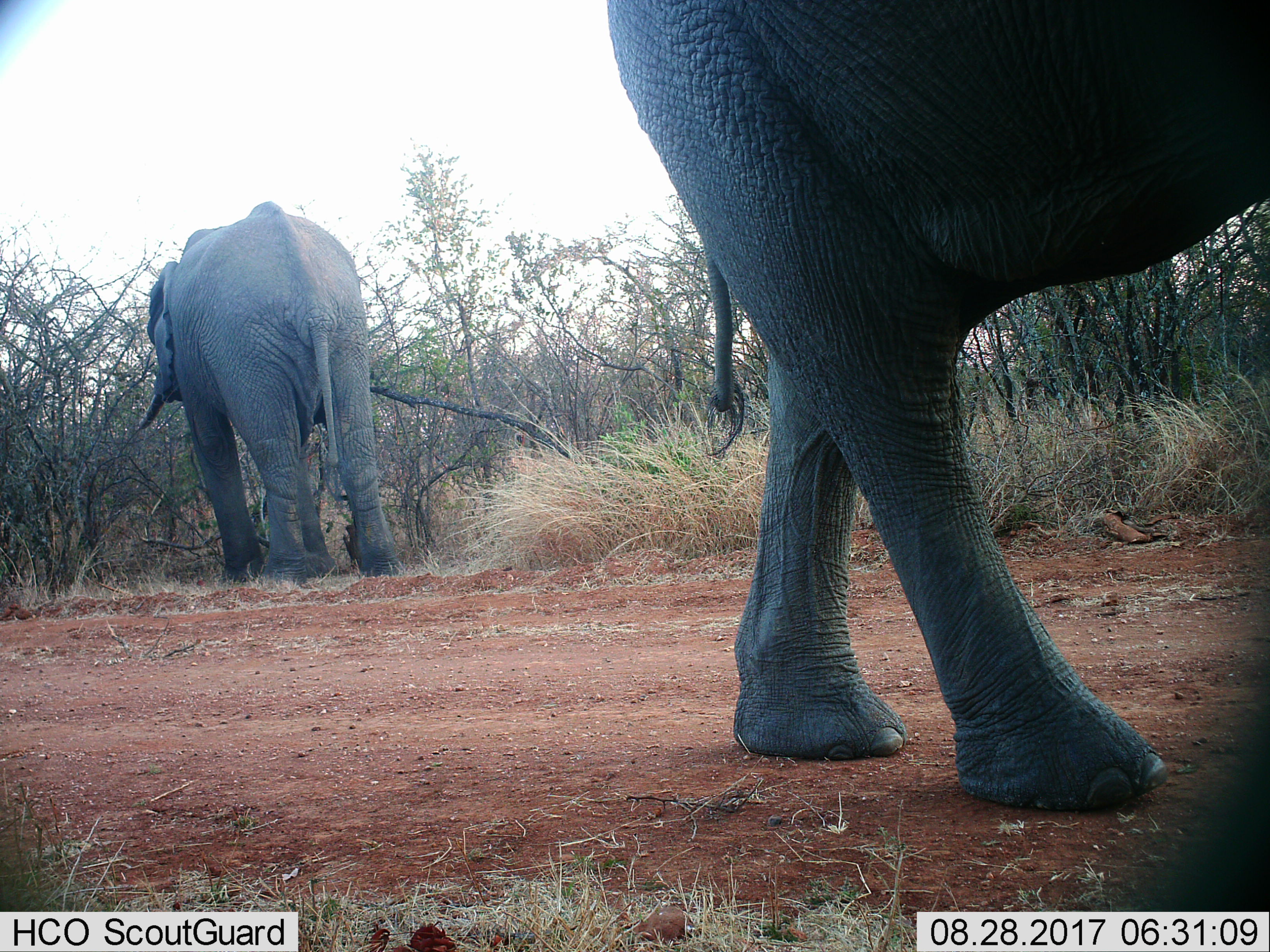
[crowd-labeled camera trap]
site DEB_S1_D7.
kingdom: Animalia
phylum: Chordata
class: Mammalia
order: Proboscidea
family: Elephantidae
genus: Loxodonta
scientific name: Loxodonta africana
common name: african bush elephant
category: elephant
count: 2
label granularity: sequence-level